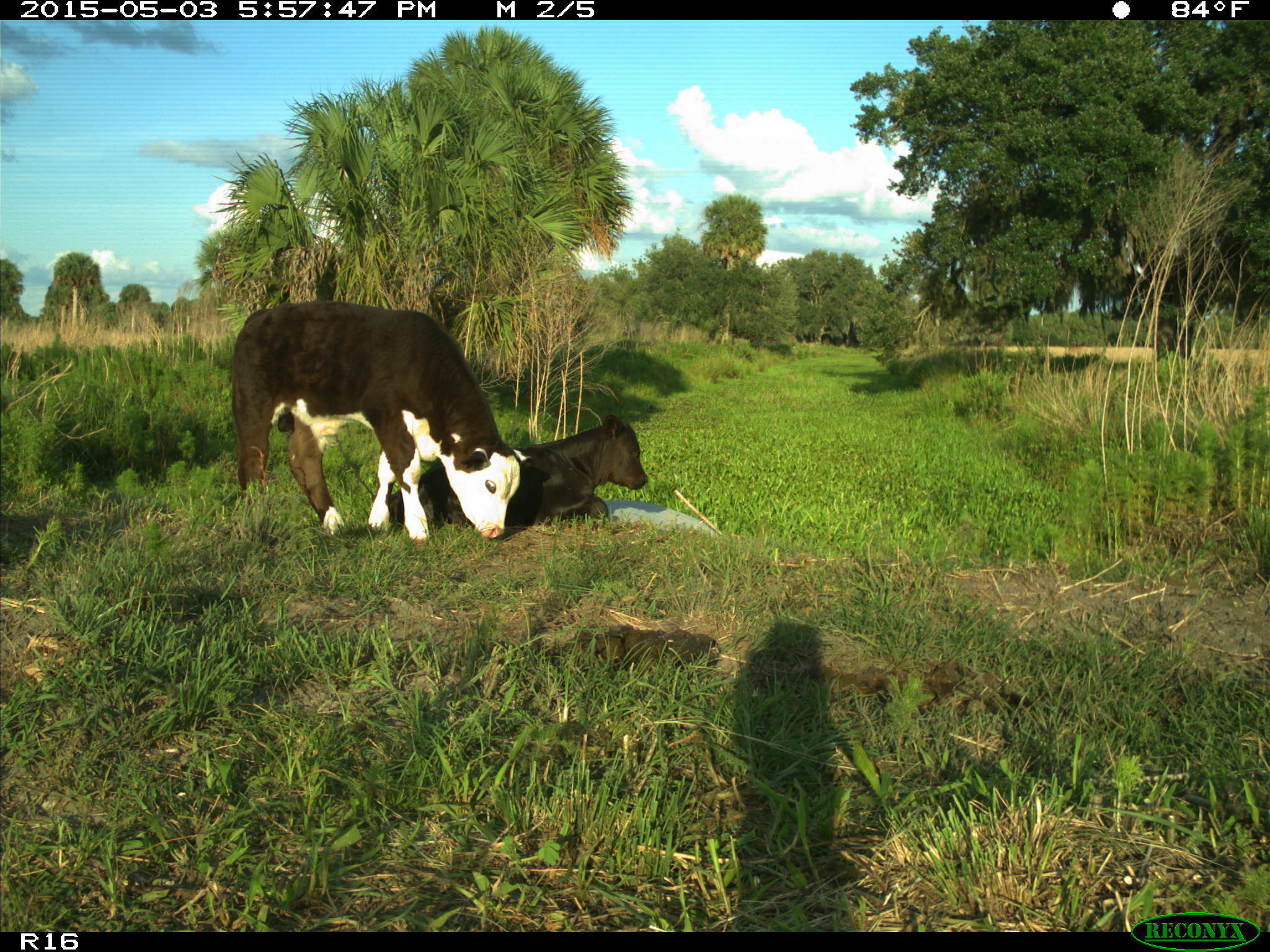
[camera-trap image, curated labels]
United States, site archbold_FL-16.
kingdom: Animalia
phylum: Chordata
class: Mammalia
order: Artiodactyla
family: Bovidae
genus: Bos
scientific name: Bos taurus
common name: domestic cow